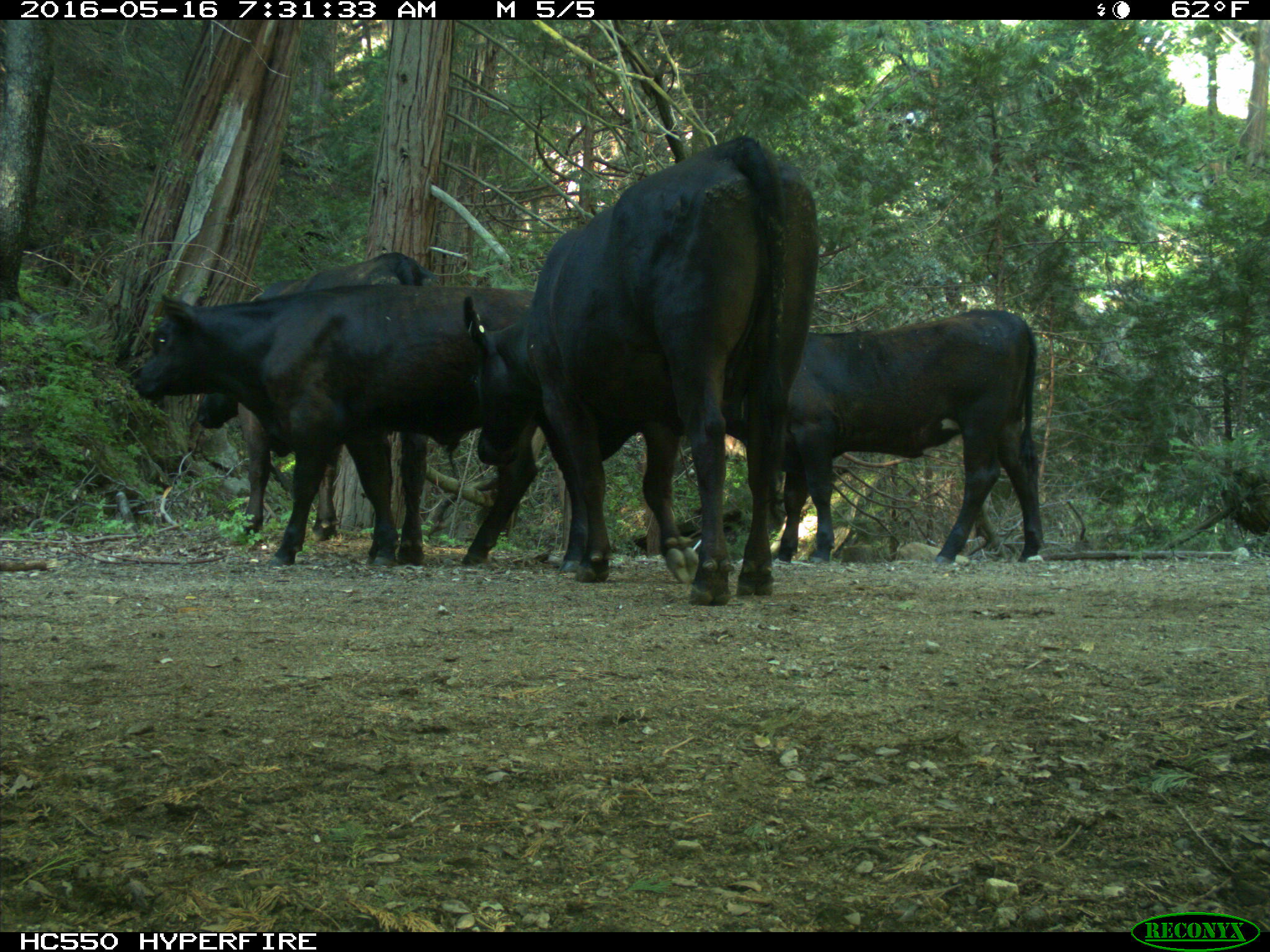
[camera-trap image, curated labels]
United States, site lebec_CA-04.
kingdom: Animalia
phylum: Chordata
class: Mammalia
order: Artiodactyla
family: Bovidae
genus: Bos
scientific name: Bos taurus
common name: domestic cow